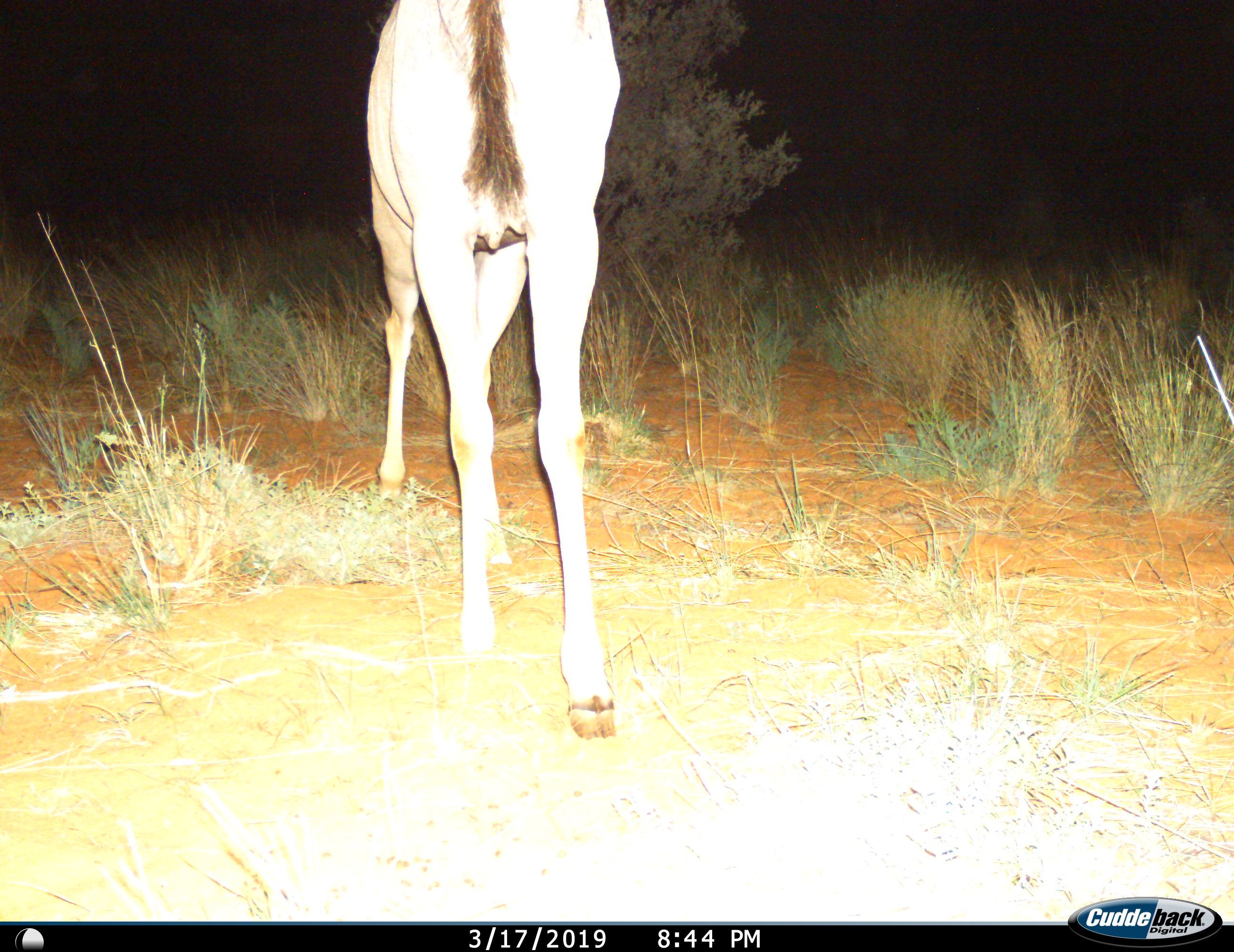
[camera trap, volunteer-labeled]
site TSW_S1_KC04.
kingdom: Animalia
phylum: Chordata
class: Mammalia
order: Artiodactyla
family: Bovidae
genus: Tragelaphus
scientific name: Tragelaphus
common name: kudu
Kudu (Tragelaphus), count 1. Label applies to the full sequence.